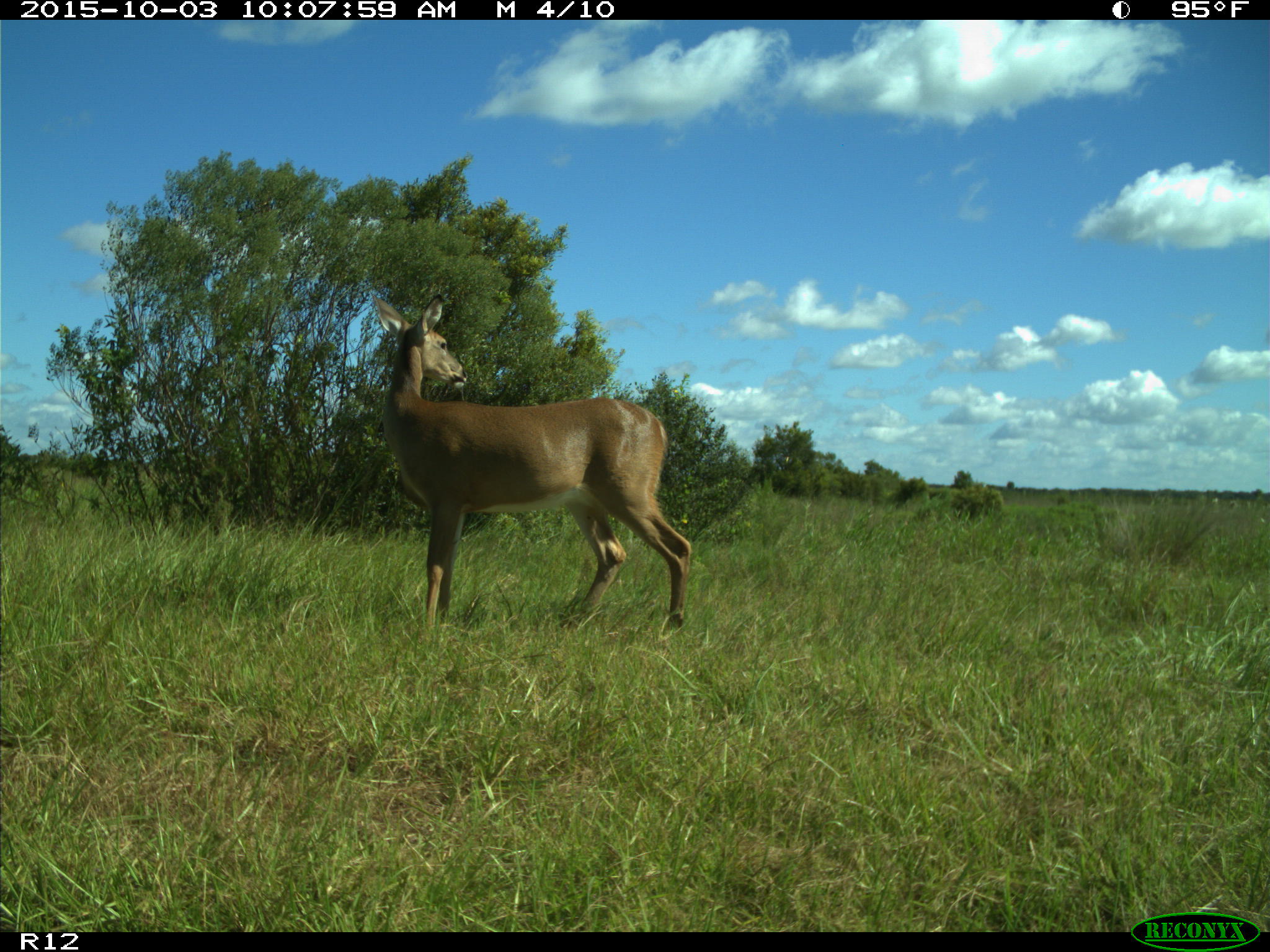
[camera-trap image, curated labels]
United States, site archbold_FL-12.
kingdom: Animalia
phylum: Chordata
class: Mammalia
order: Artiodactyla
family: Cervidae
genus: Odocoileus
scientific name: Odocoileus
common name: deer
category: unidentified deer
Unidentified deer (deer) (Odocoileus).